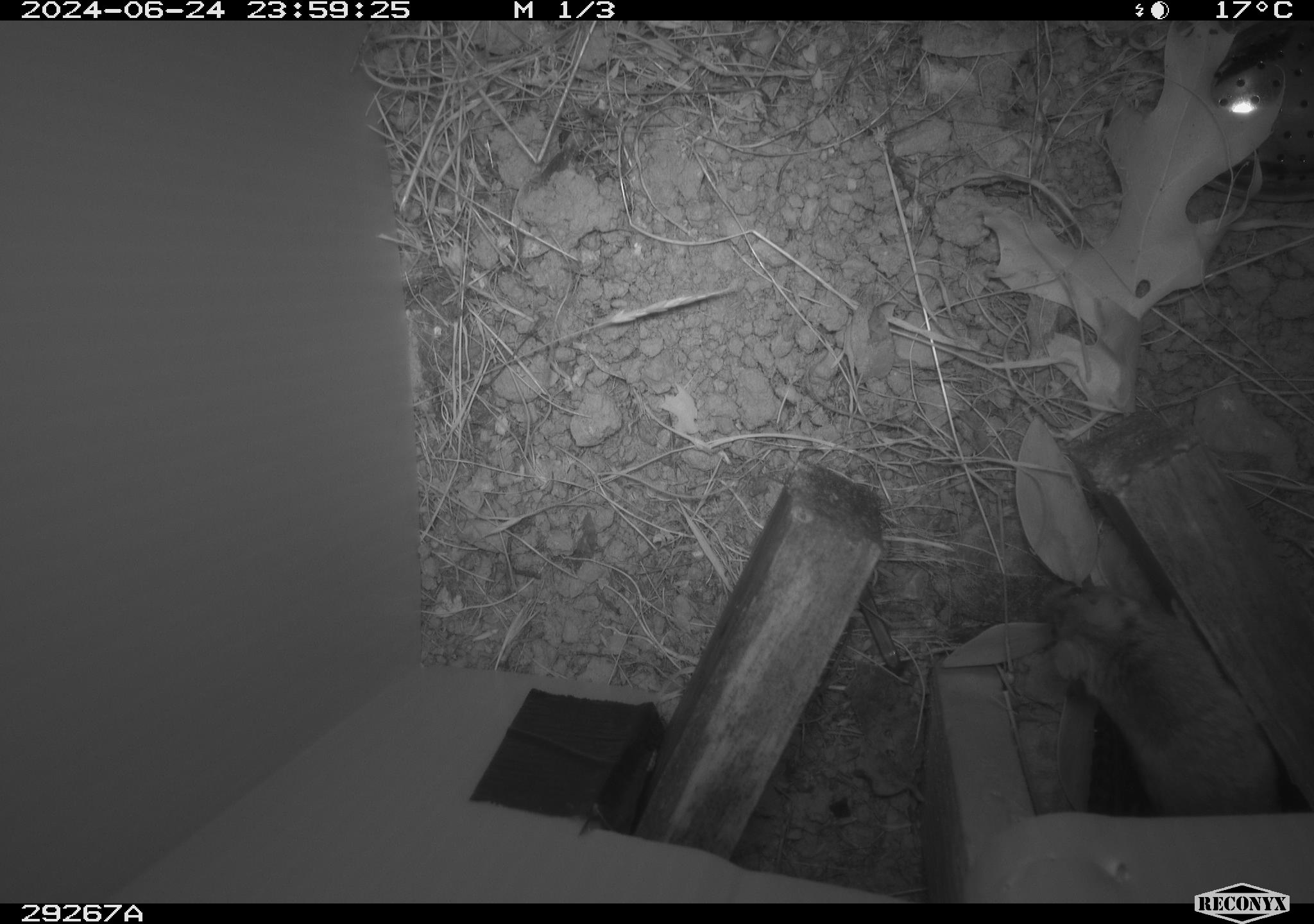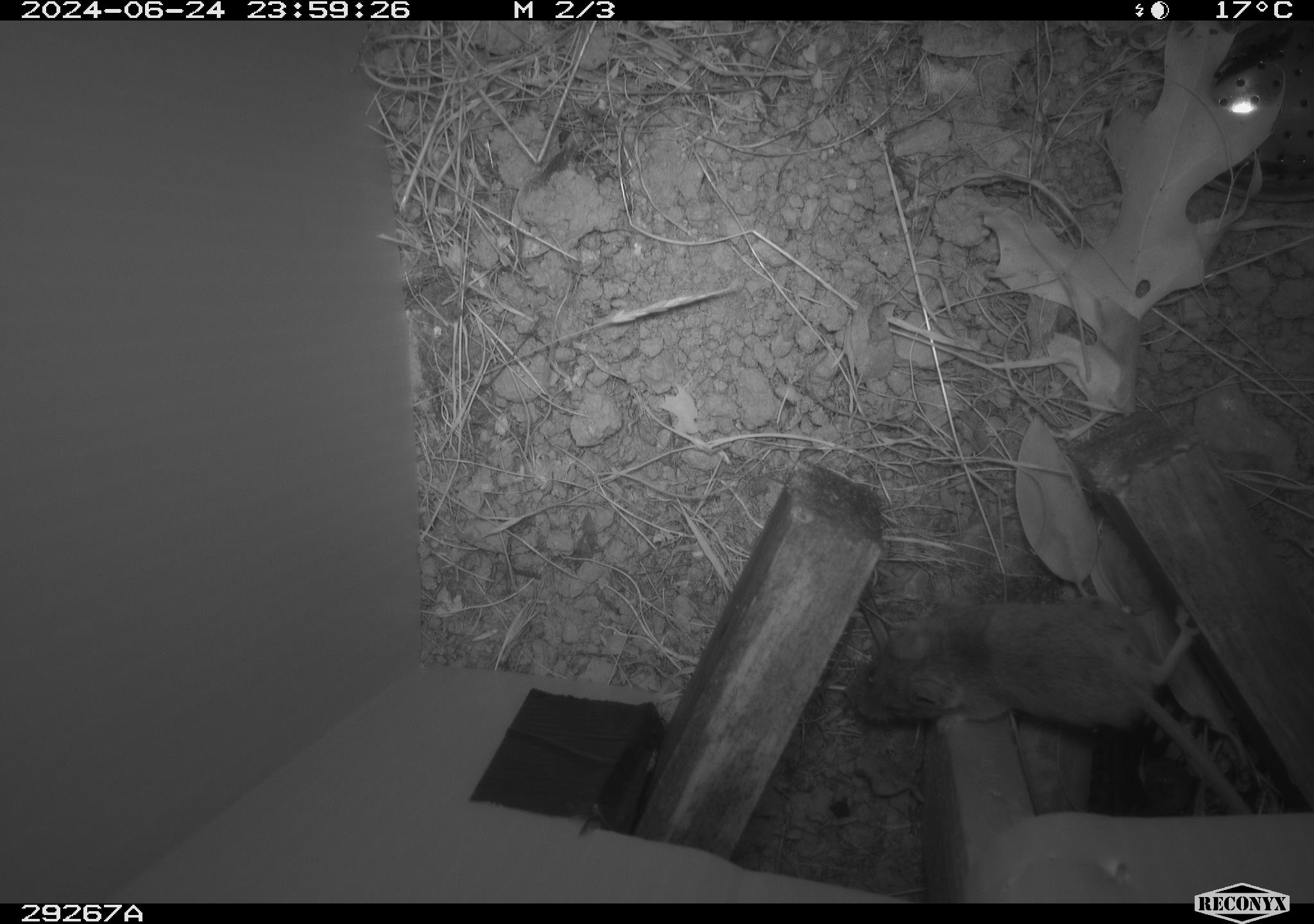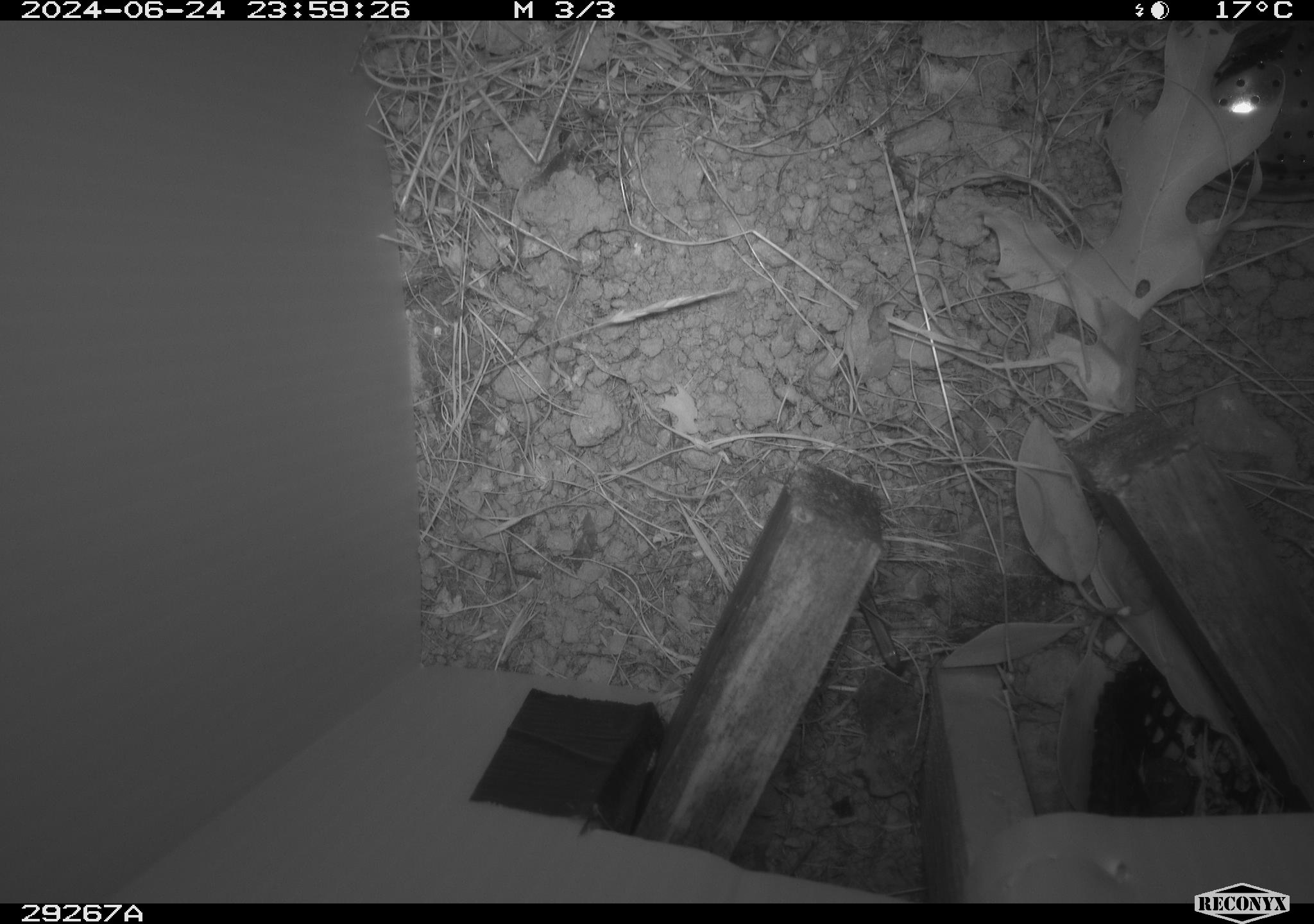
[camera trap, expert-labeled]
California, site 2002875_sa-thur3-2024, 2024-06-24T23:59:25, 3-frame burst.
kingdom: Animalia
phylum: Chordata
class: Mammalia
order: Rodentia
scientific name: Rodentia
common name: mouse species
Mouse species (Rodentia).